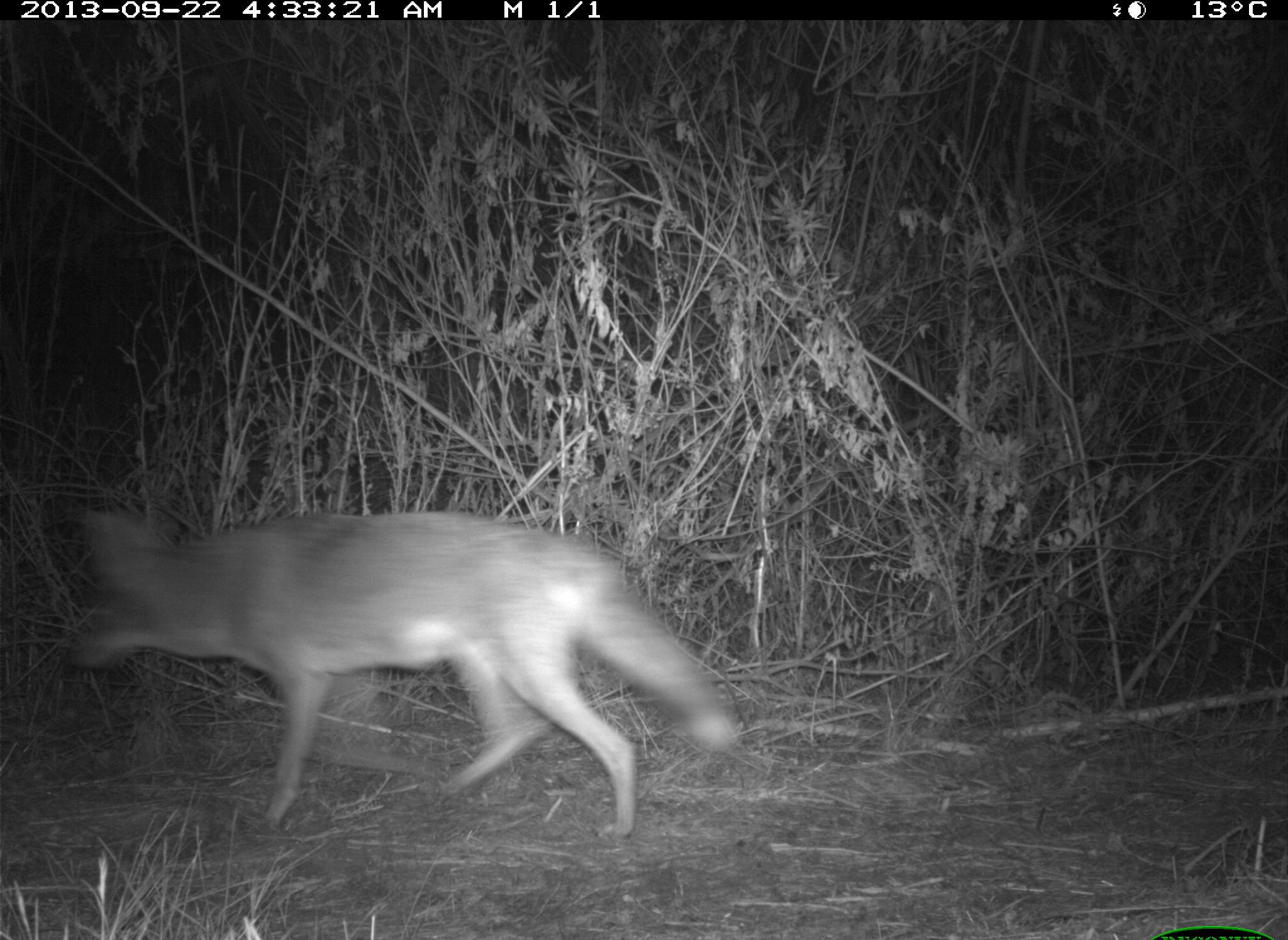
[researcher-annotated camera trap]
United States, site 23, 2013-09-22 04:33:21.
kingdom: Animalia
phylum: Chordata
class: Mammalia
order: Carnivora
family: Canidae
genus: Canis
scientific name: Canis latrans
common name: coyote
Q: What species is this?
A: Coyote (Canis latrans).